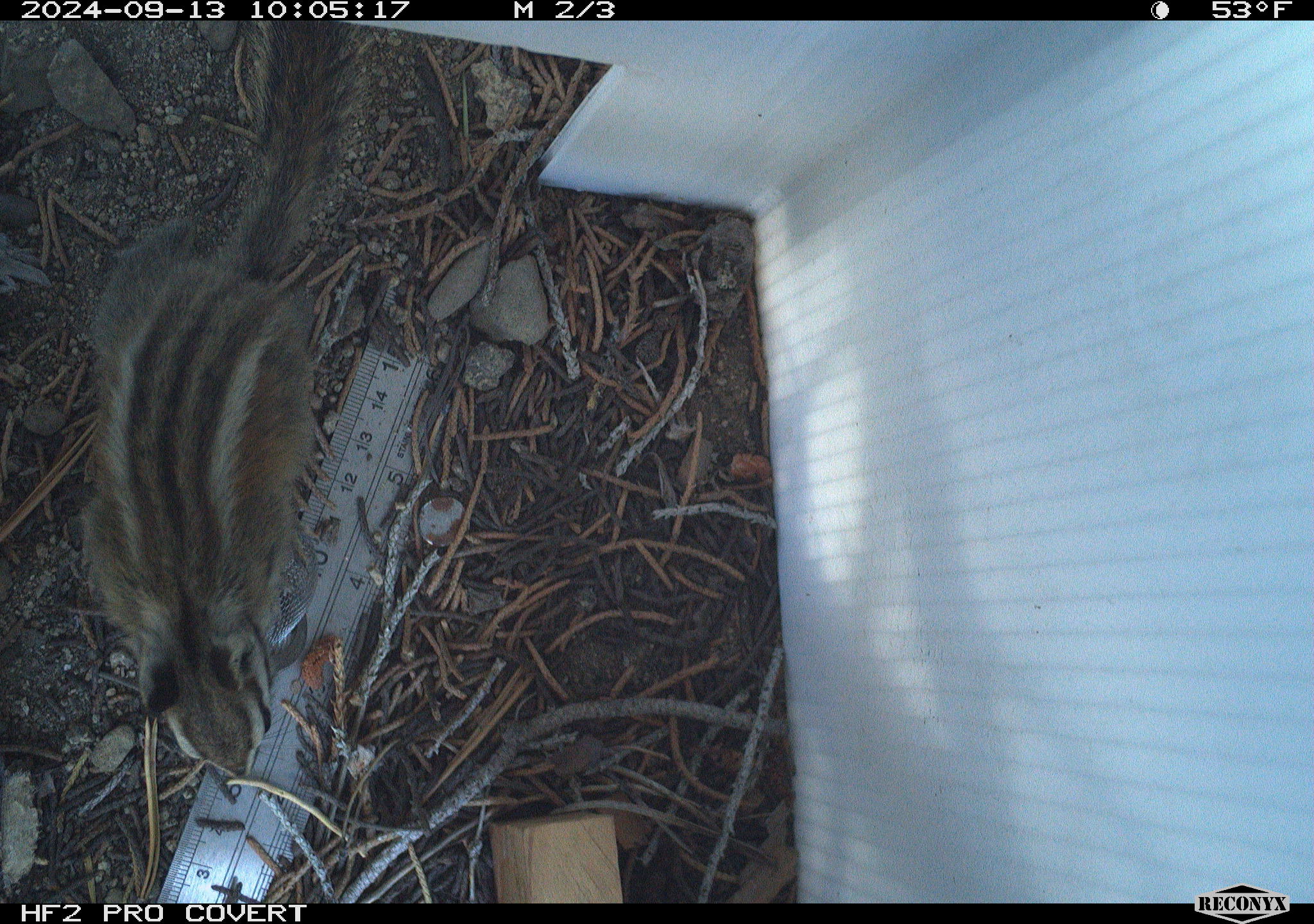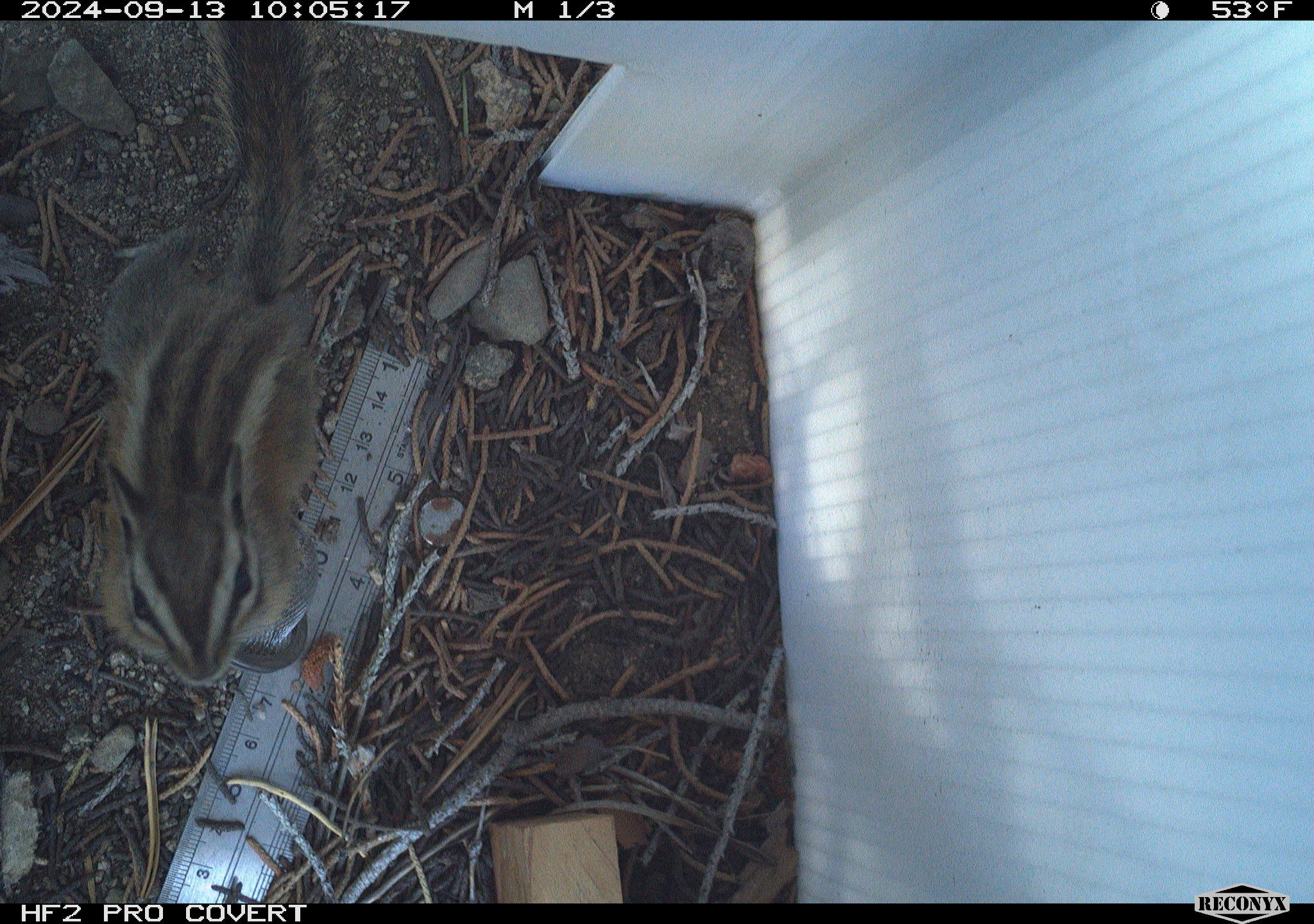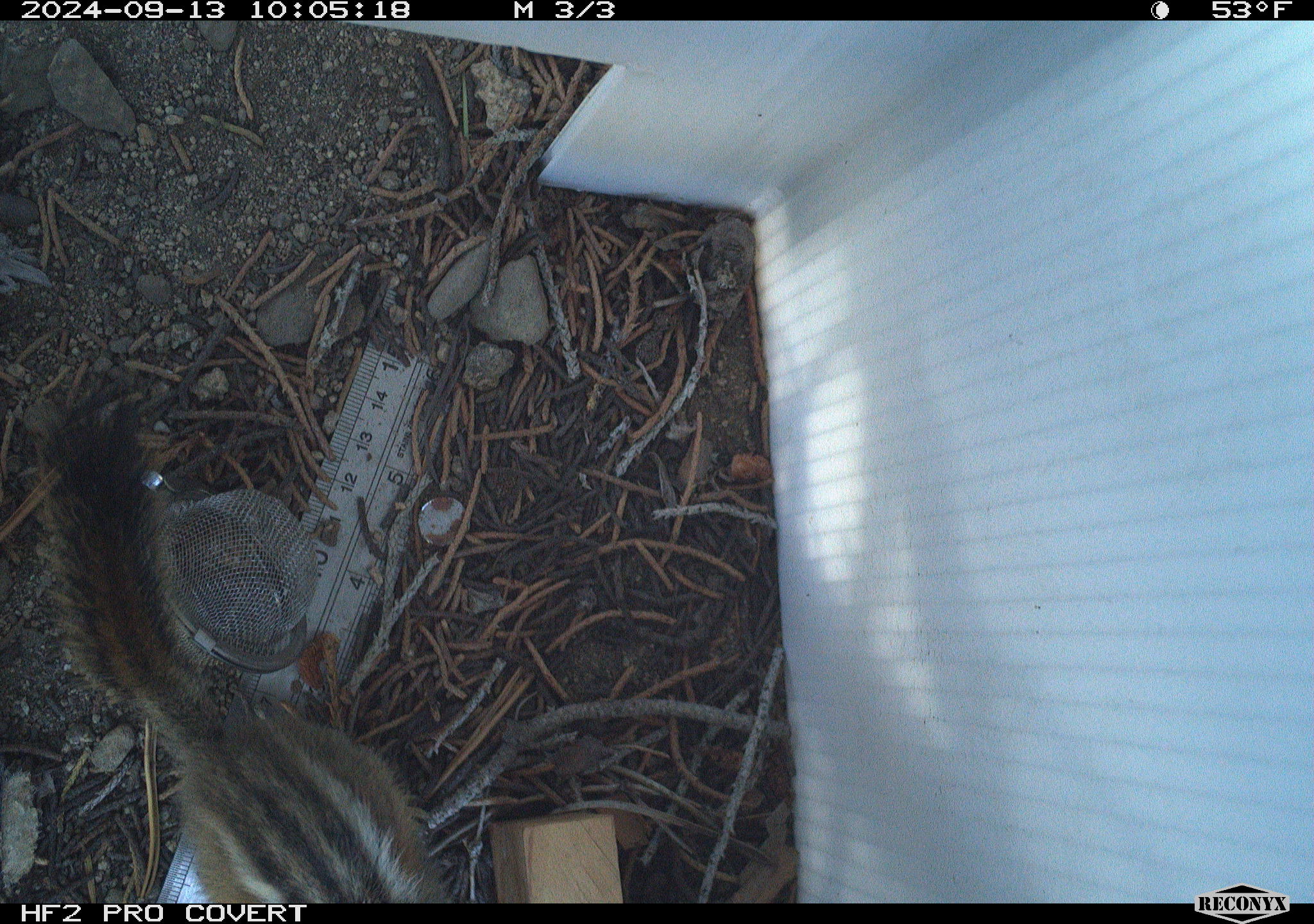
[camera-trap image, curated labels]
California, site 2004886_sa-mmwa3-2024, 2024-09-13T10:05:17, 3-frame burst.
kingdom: Animalia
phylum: Chordata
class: Mammalia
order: Rodentia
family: Sciuridae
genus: Neotamias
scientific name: Neotamias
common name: western chipmunks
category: neotamias species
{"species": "neotamias species (western chipmunks) (Neotamias)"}